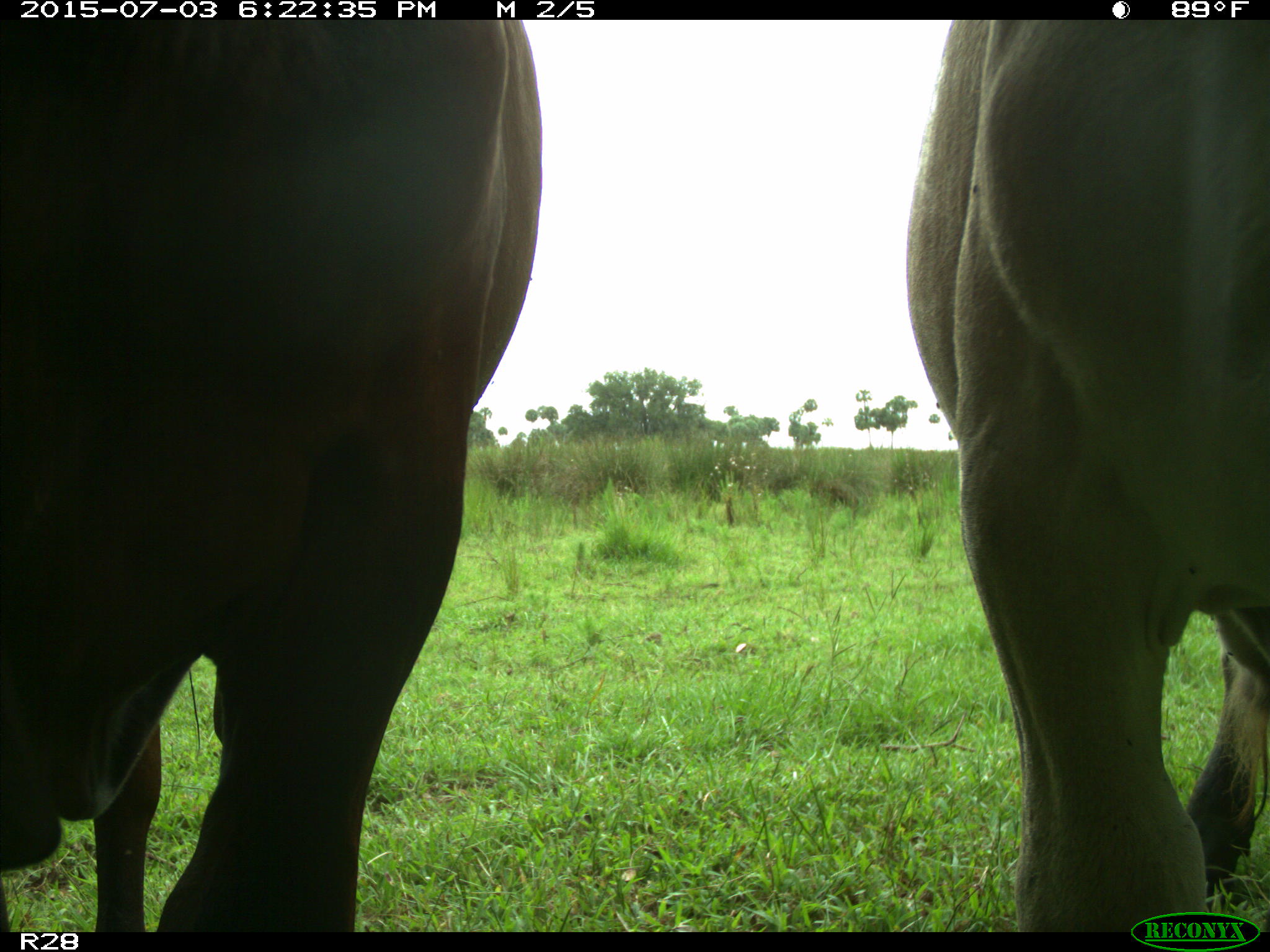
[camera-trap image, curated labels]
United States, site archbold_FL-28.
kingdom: Animalia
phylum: Chordata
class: Mammalia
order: Artiodactyla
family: Bovidae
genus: Bos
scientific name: Bos taurus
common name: domestic cow